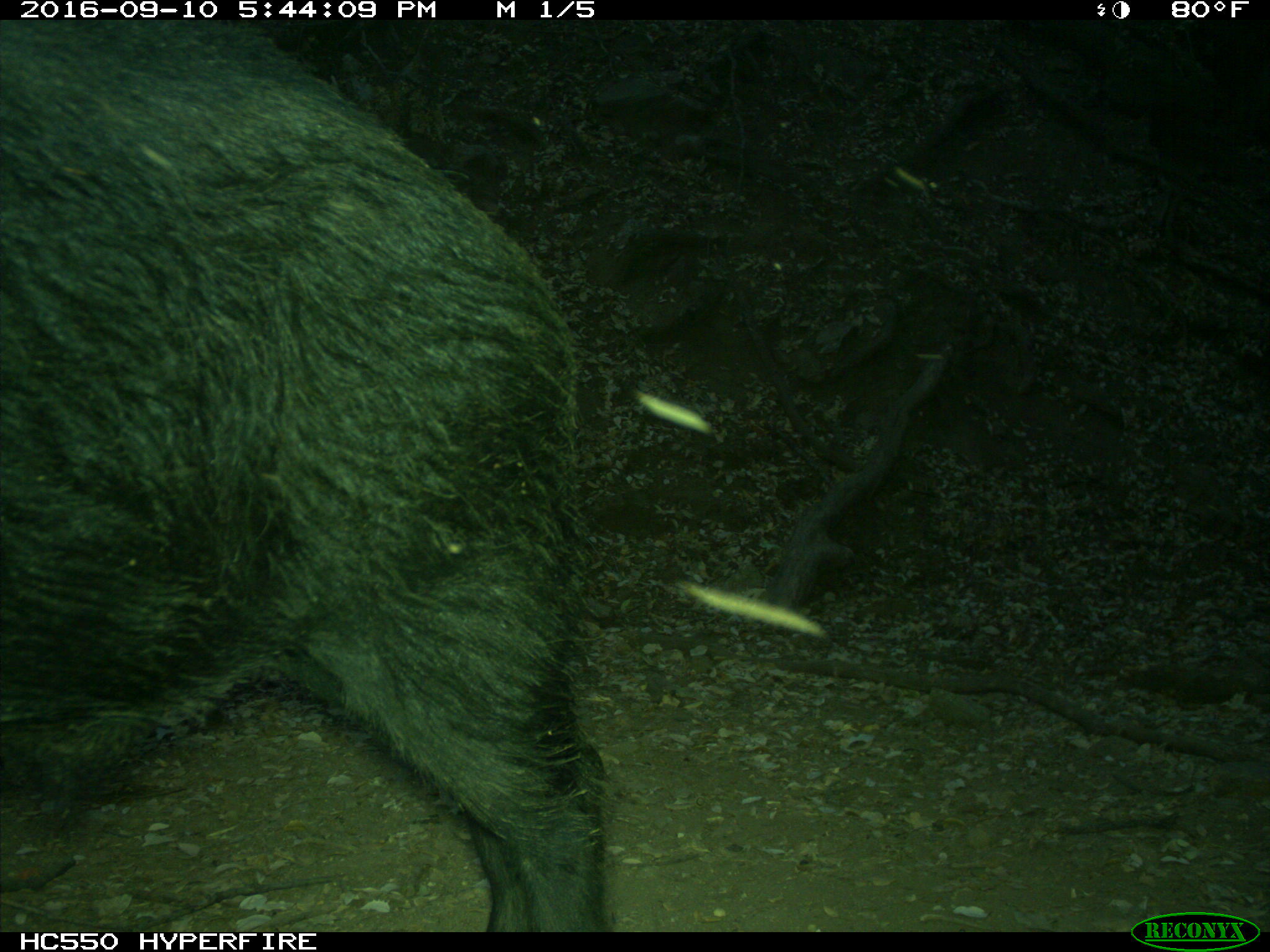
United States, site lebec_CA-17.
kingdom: Animalia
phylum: Chordata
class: Mammalia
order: Artiodactyla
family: Suidae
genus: Sus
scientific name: Sus scrofa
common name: wild boar